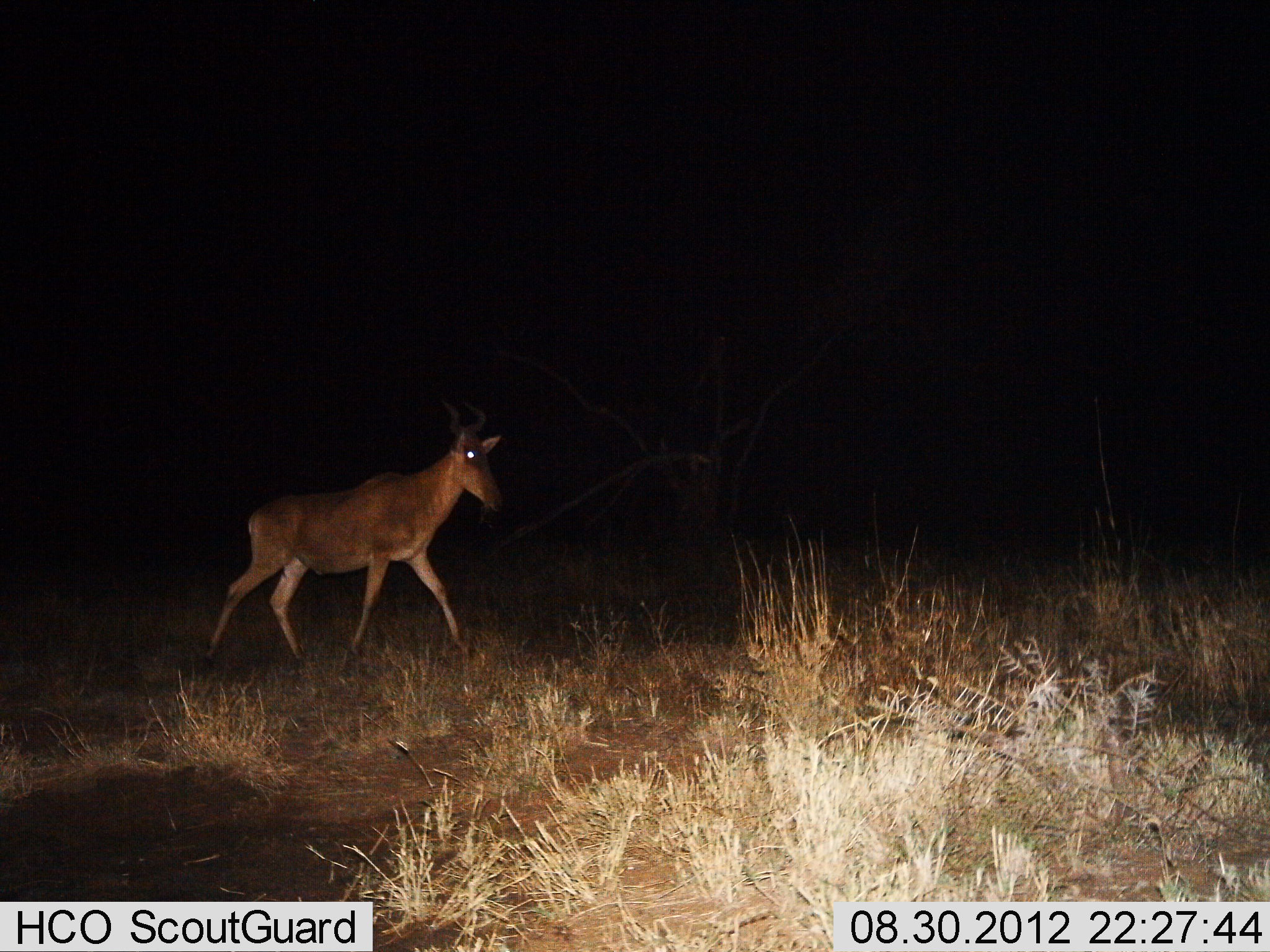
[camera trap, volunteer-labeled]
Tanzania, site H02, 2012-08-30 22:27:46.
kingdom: Animalia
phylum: Chordata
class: Mammalia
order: Artiodactyla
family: Bovidae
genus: Alcelaphus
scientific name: Alcelaphus buselaphus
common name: hartebeest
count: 1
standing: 20%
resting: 0%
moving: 70%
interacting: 0%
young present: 0%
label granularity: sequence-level